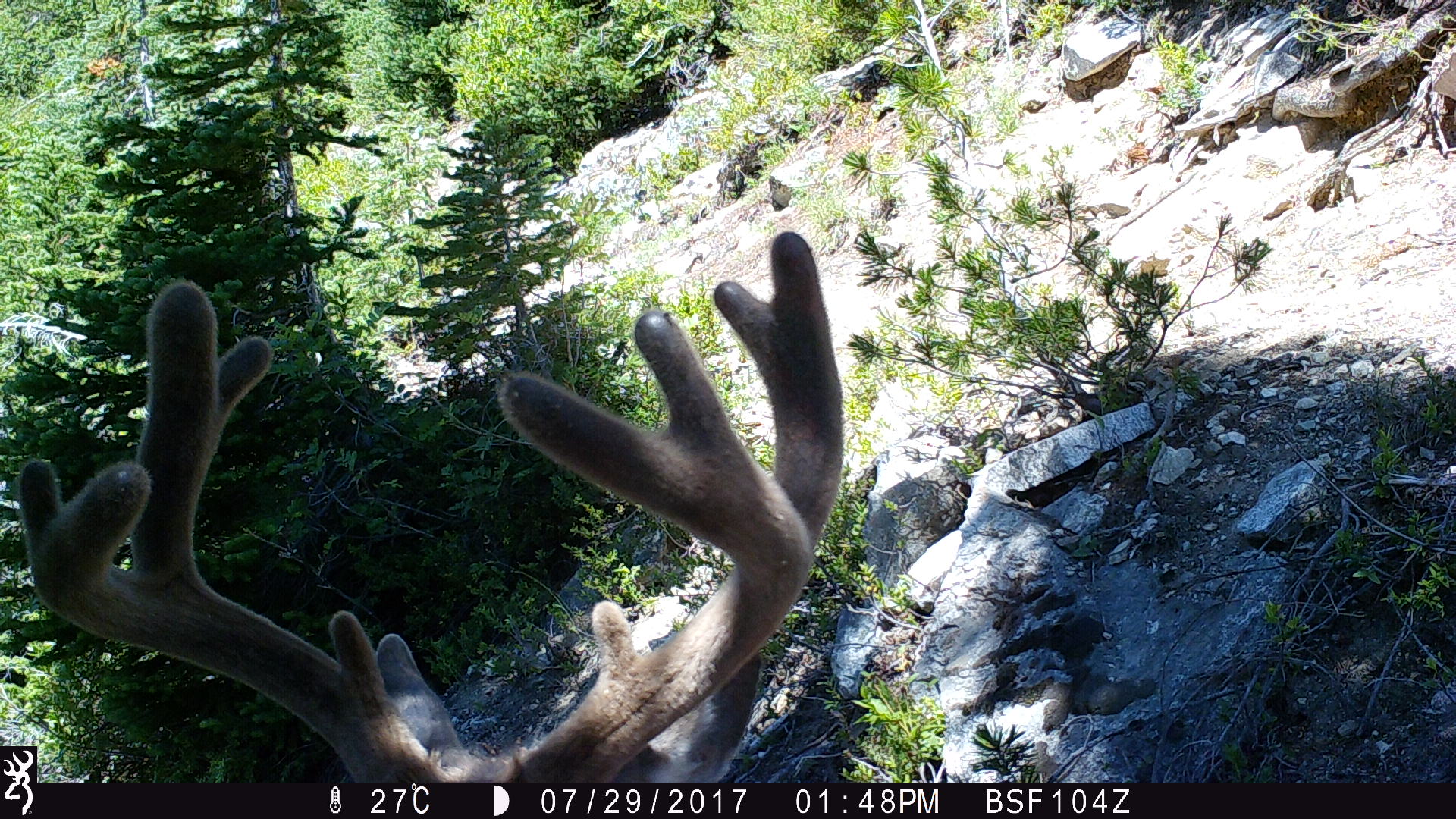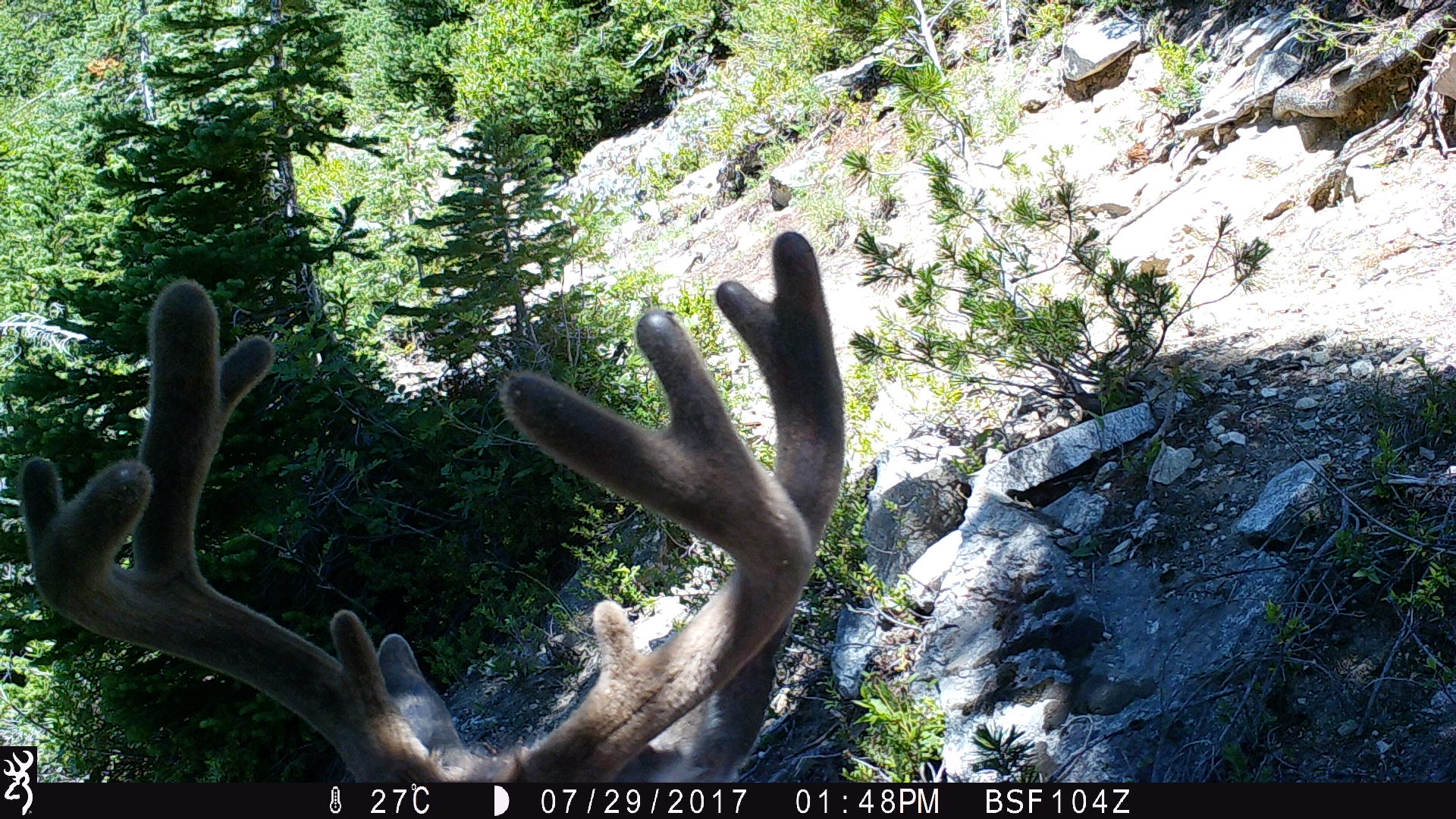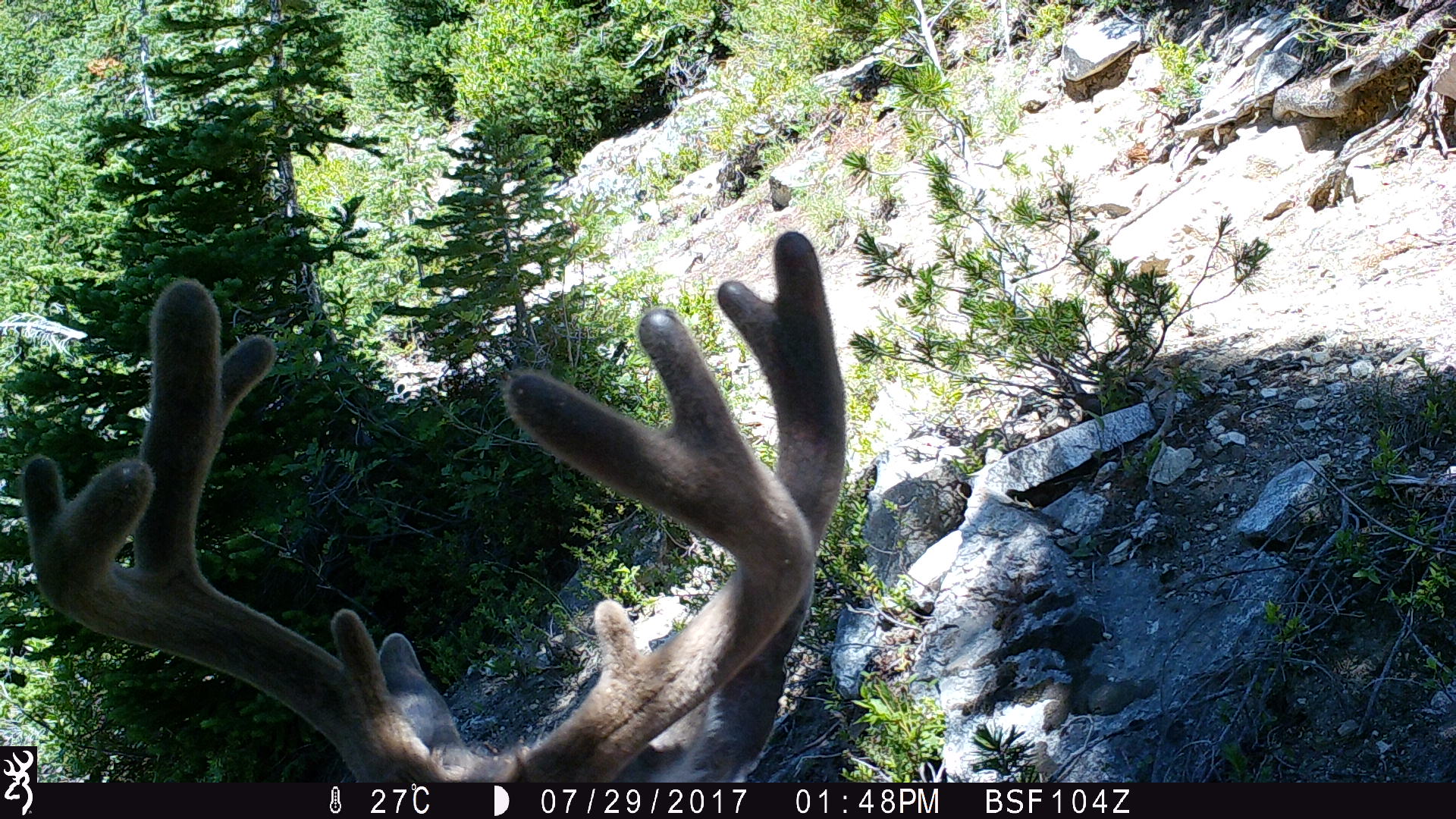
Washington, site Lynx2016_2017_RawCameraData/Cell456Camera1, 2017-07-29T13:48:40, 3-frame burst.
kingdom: Animalia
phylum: Chordata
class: Mammalia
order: Artiodactyla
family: Cervidae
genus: Odocoileus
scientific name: Odocoileus hemionus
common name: mule deer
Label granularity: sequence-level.